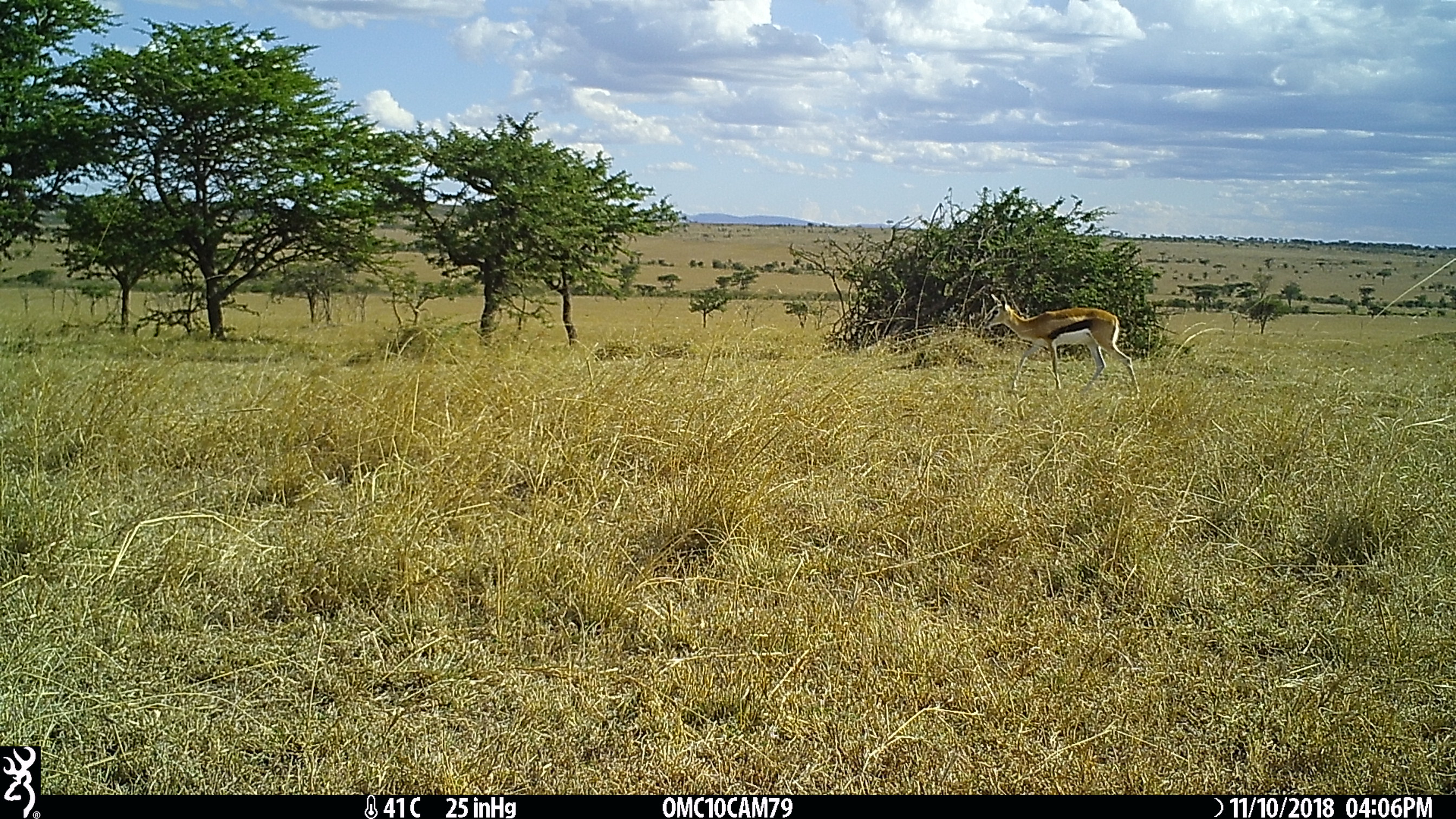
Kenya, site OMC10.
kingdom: Animalia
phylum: Chordata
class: Mammalia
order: Artiodactyla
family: Bovidae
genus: Eudorcas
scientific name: Eudorcas thomsonii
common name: thomon's gazelle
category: gazelle thomsons